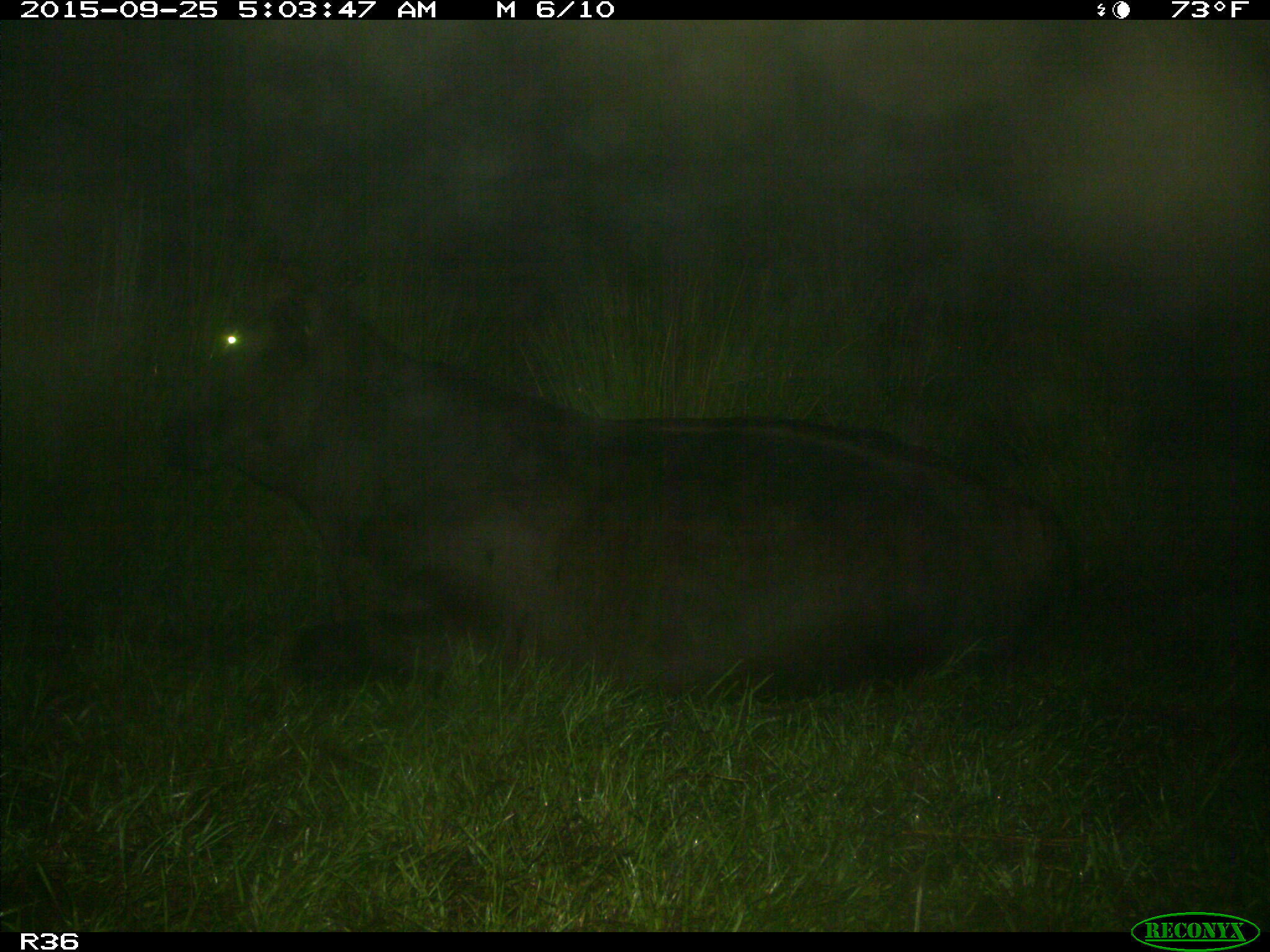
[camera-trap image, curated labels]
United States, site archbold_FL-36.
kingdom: Animalia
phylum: Chordata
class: Mammalia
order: Artiodactyla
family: Bovidae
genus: Bos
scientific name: Bos taurus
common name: domestic cow